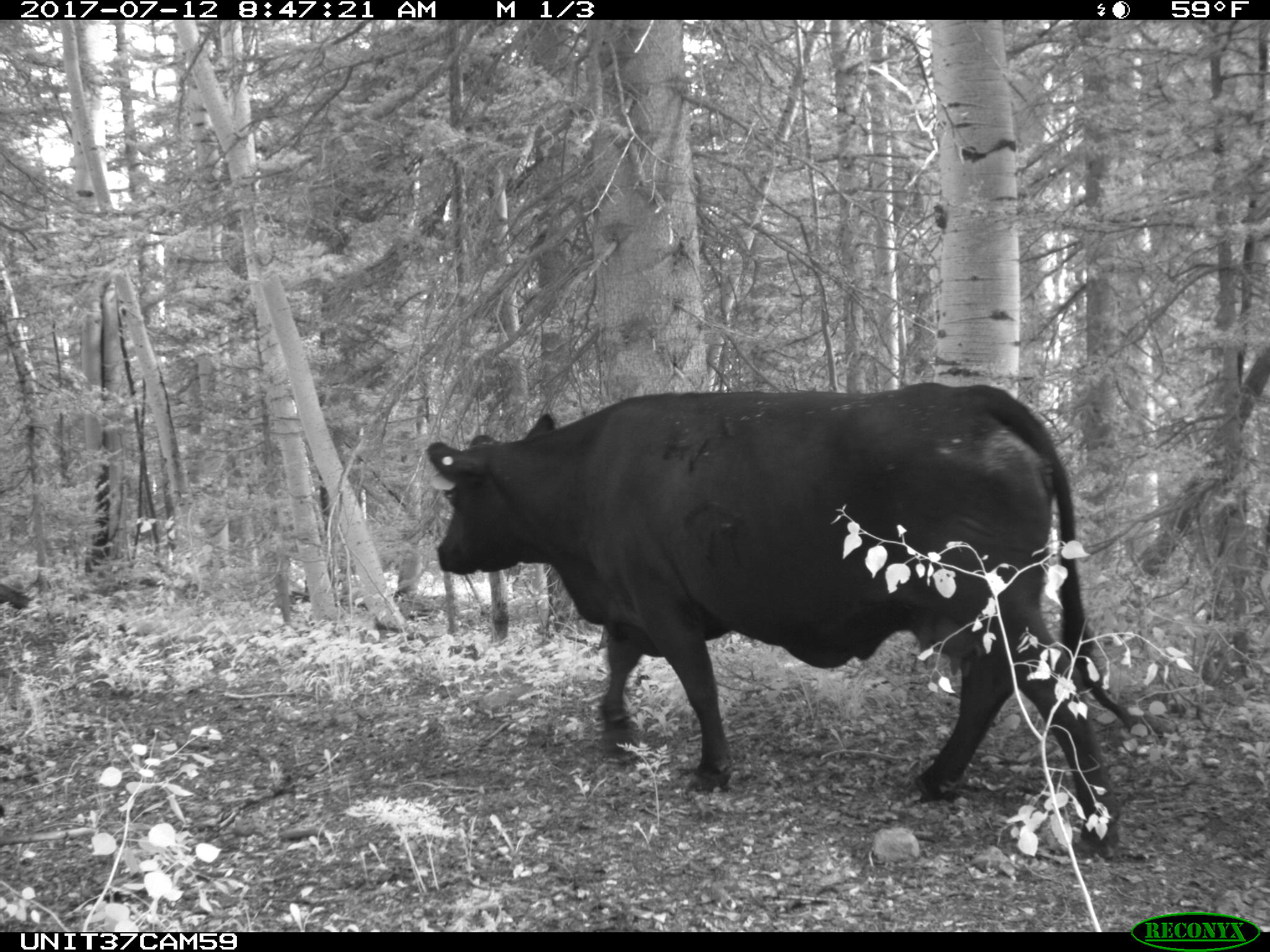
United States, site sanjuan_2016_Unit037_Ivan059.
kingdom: Animalia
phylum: Chordata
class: Mammalia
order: Artiodactyla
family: Bovidae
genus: Bos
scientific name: Bos taurus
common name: domestic cow